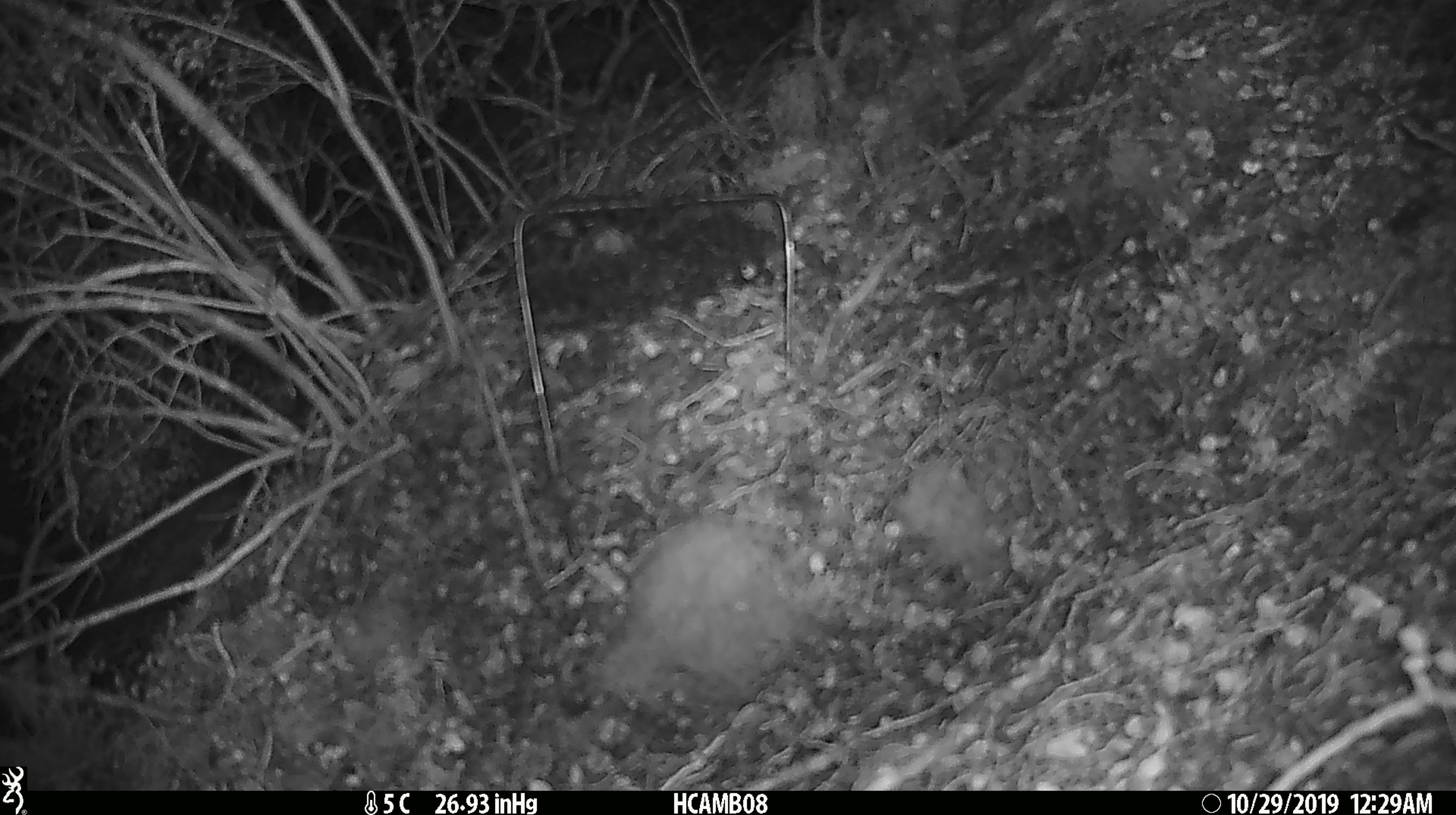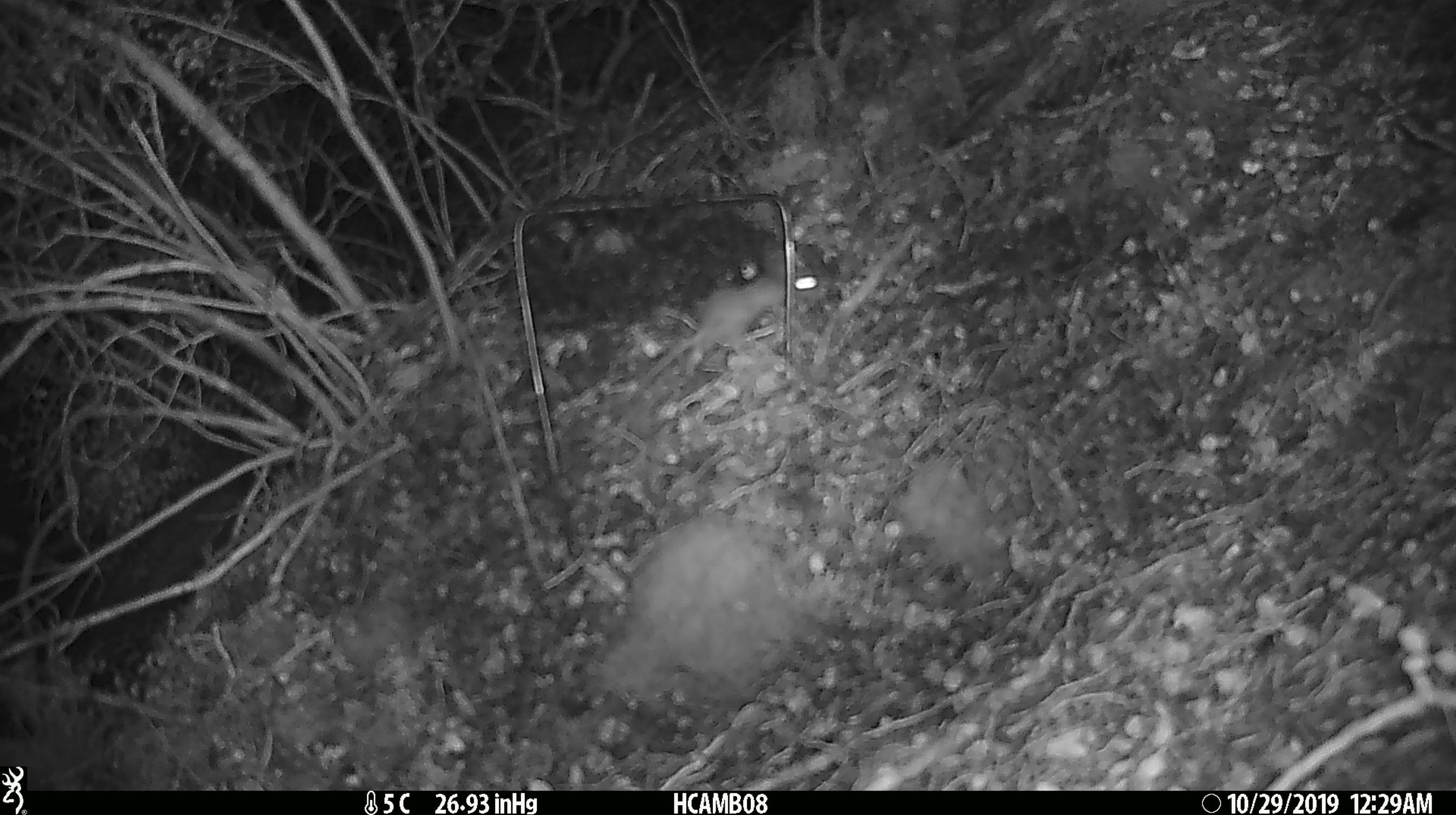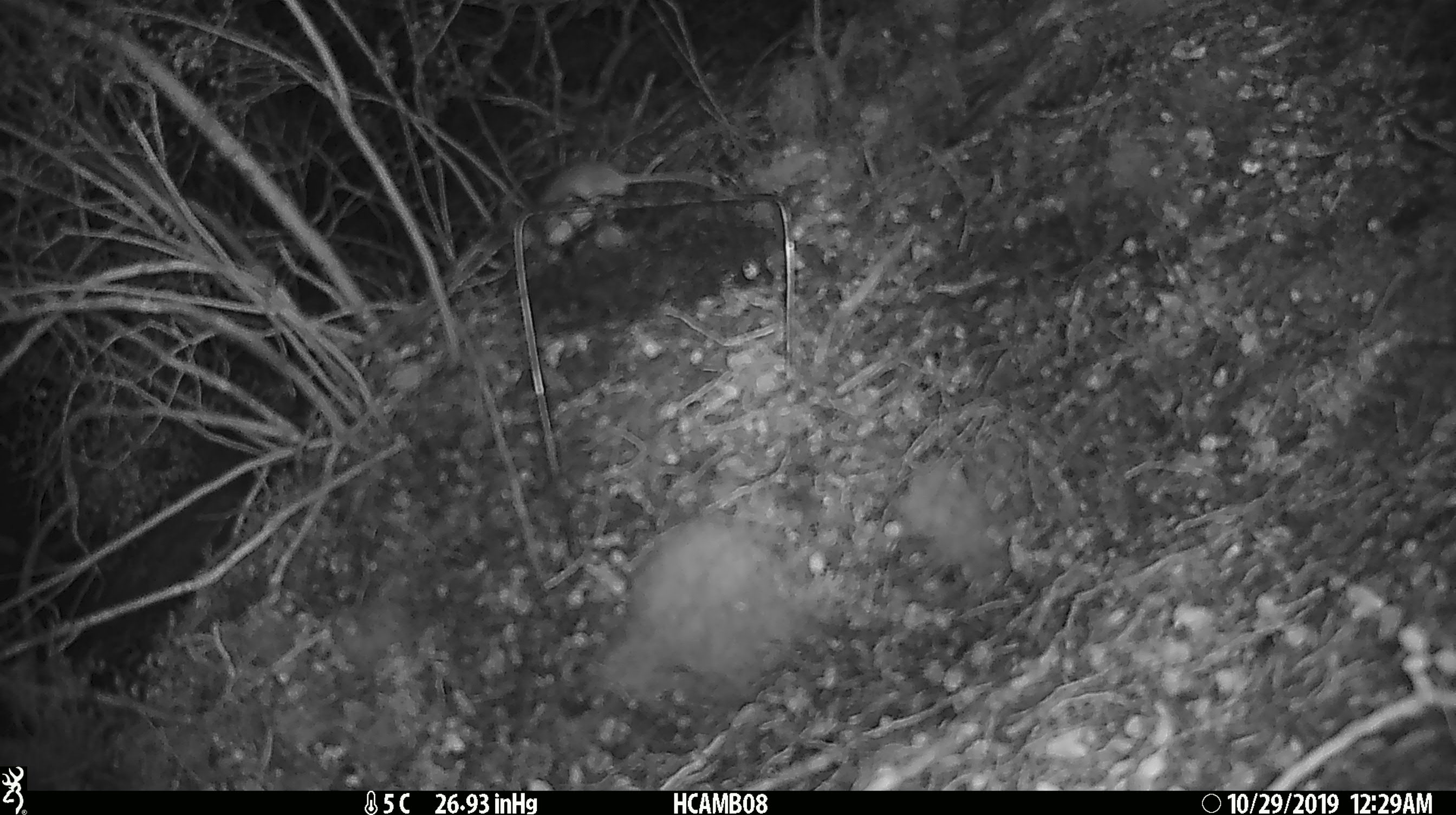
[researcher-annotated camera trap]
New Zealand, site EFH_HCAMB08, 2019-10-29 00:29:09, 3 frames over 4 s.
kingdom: Animalia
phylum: Chordata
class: Mammalia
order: Rodentia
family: Muridae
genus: Mus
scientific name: Mus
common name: mouse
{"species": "mouse (Mus)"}